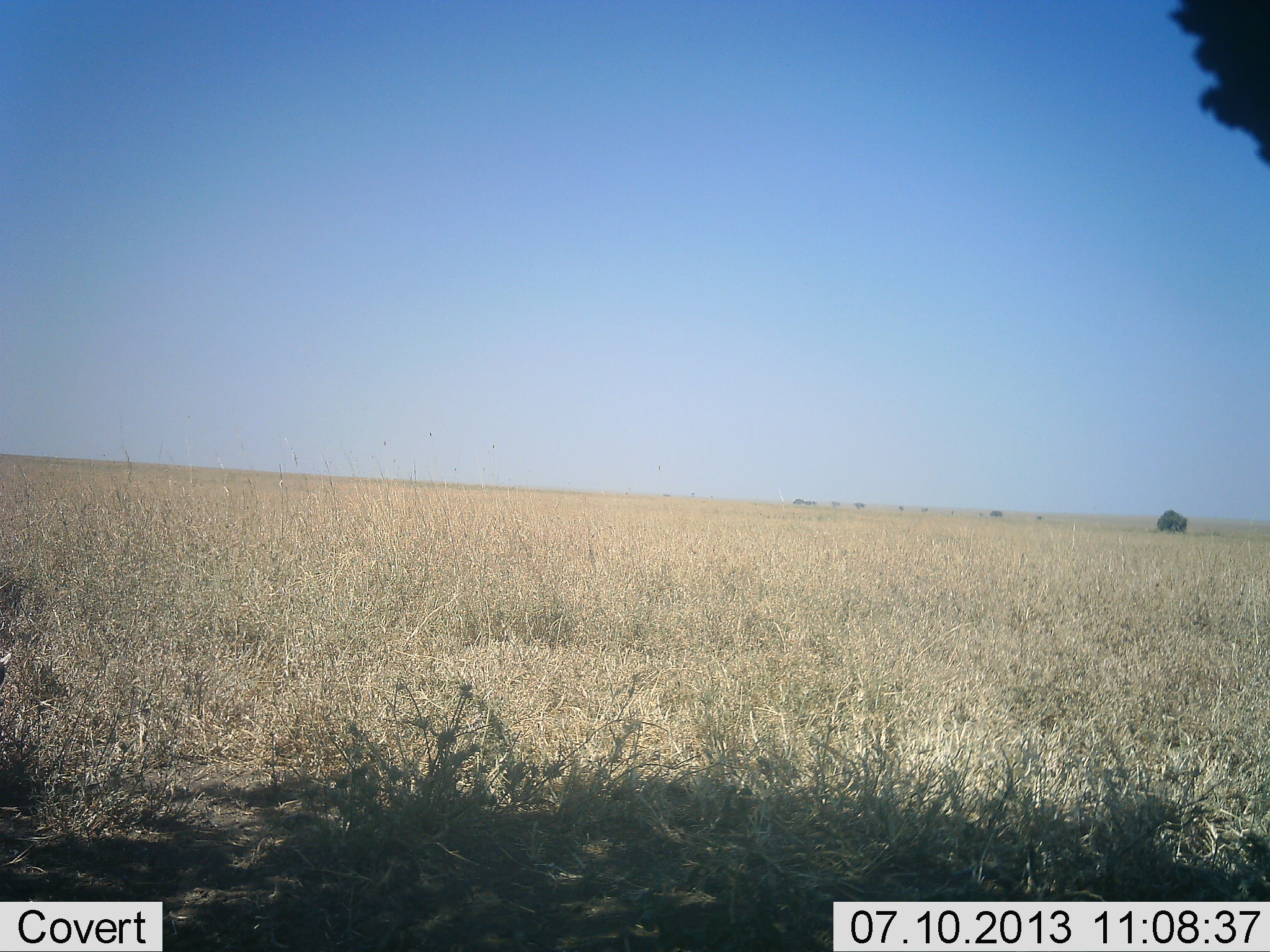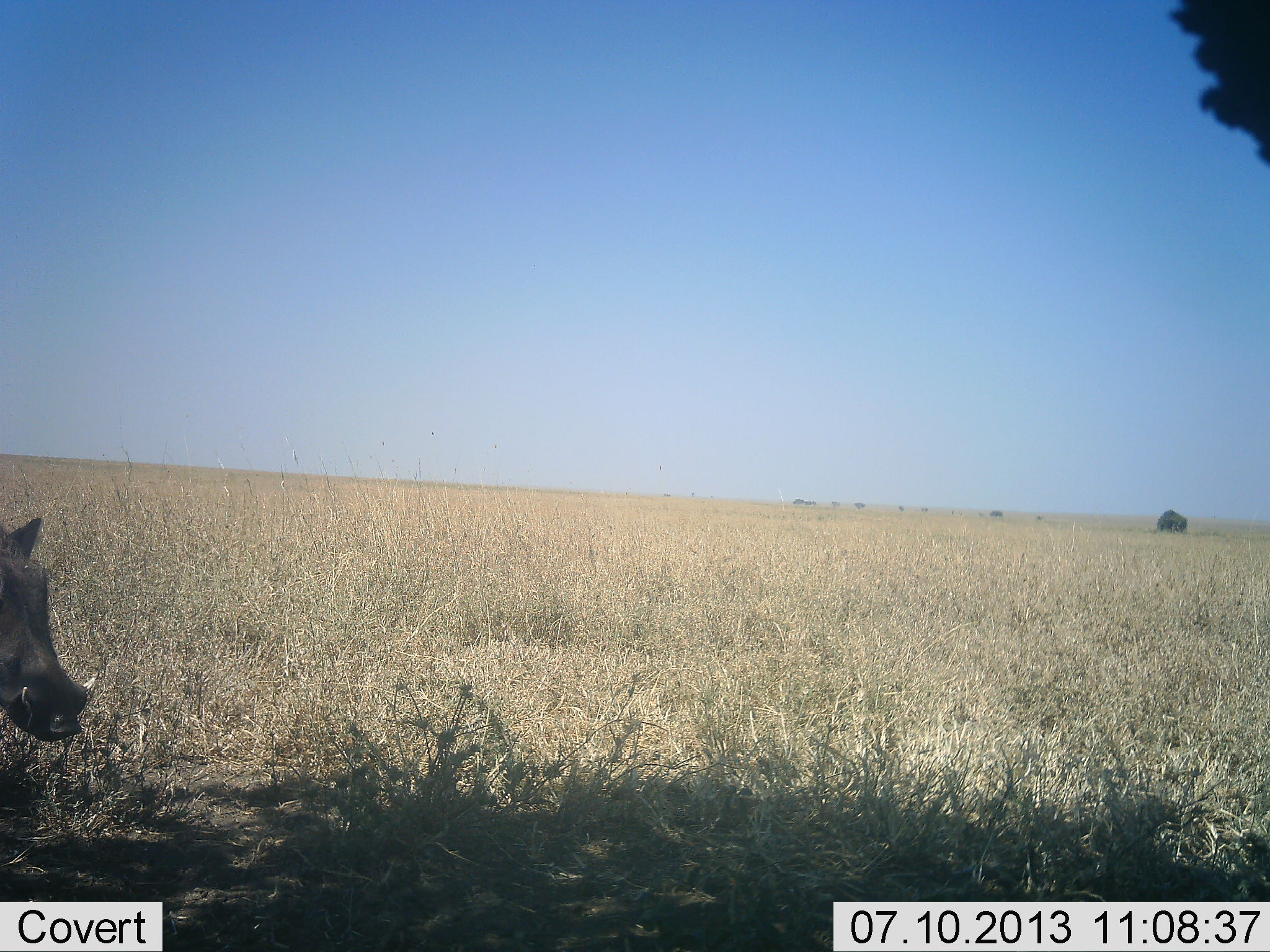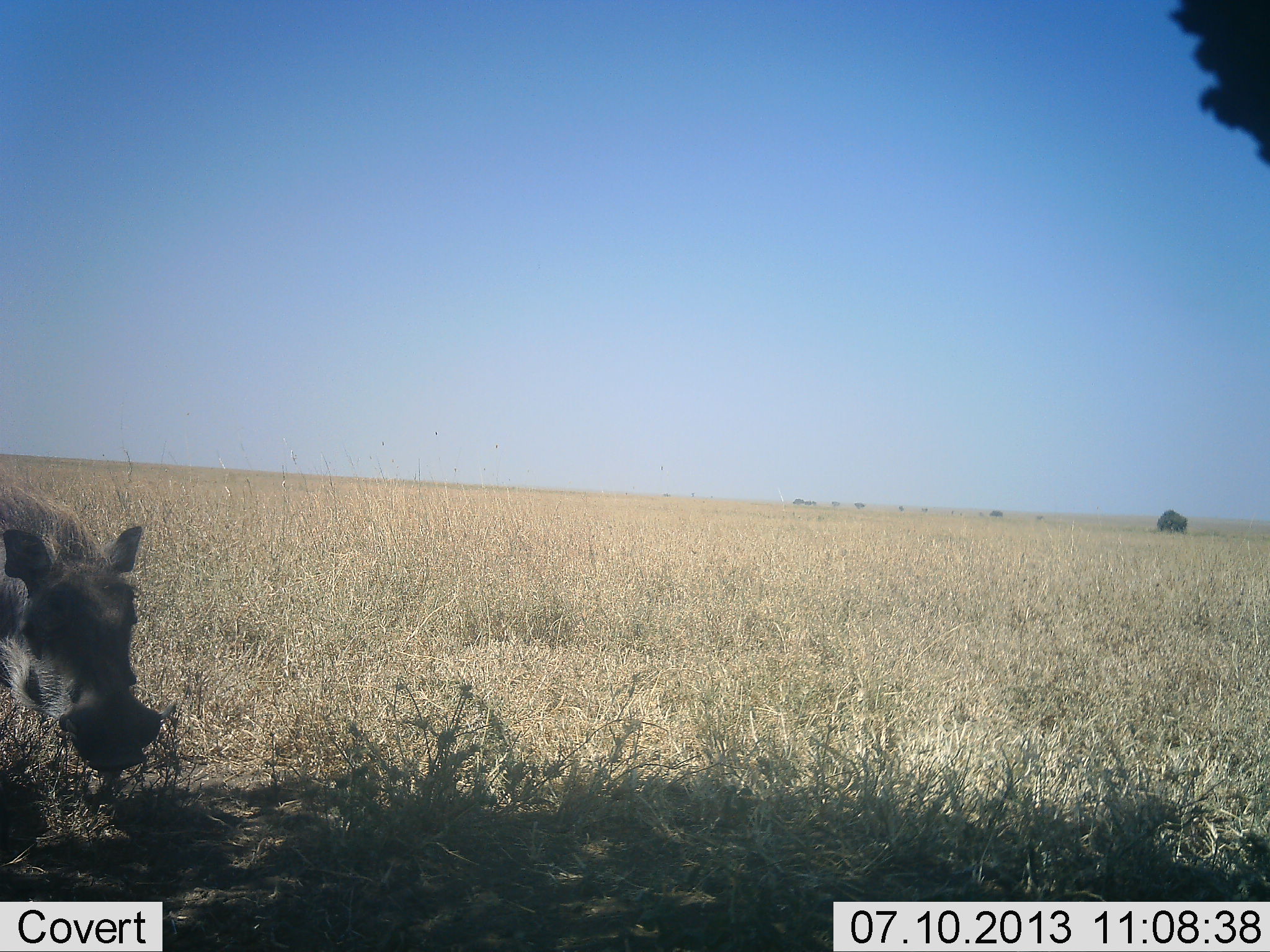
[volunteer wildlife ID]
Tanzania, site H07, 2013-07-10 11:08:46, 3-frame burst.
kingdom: Animalia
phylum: Chordata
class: Mammalia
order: Artiodactyla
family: Suidae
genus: Phacochoerus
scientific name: Phacochoerus africanus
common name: warthog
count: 1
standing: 12%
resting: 0%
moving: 88%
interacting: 0%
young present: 0%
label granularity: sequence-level